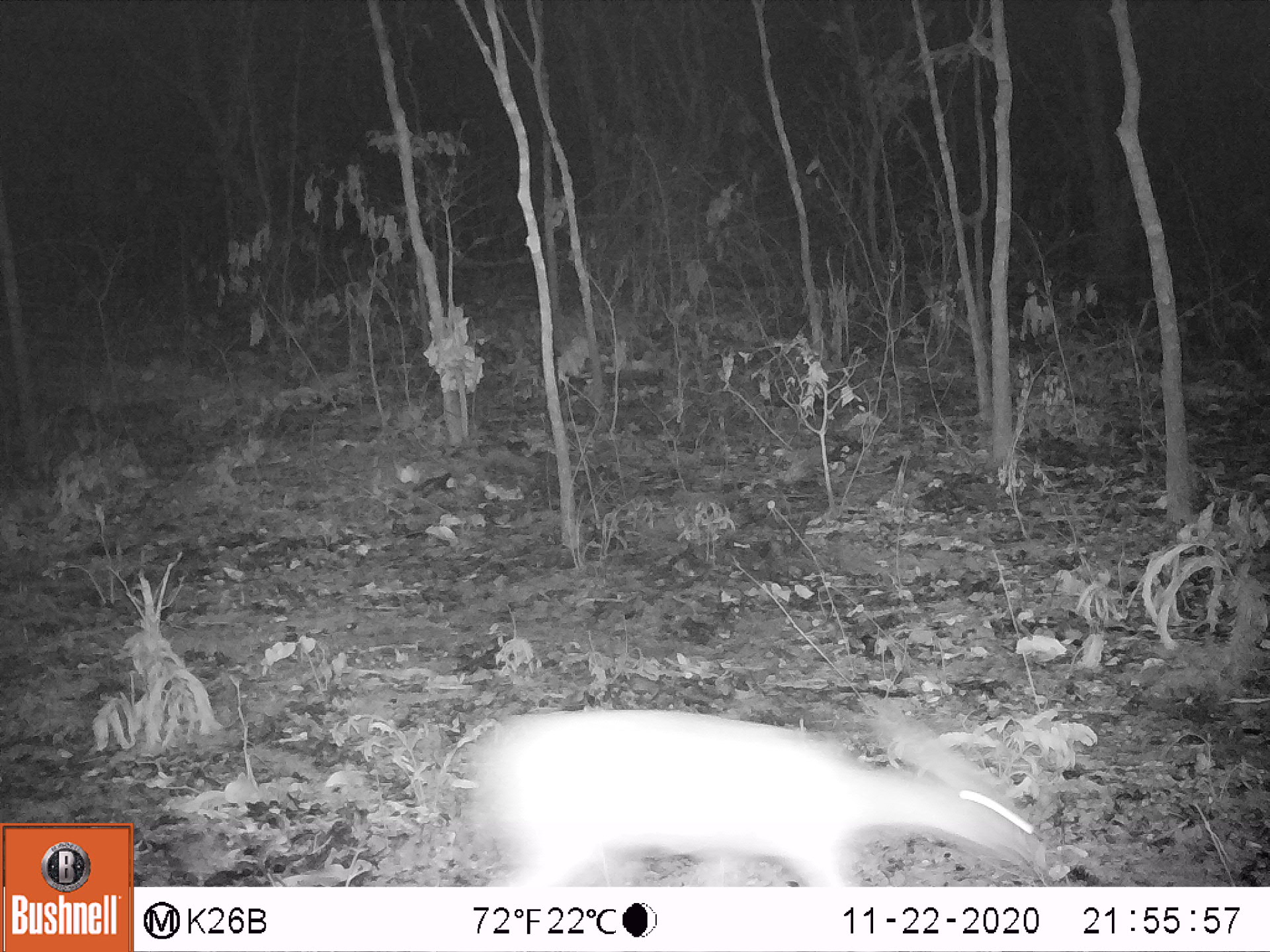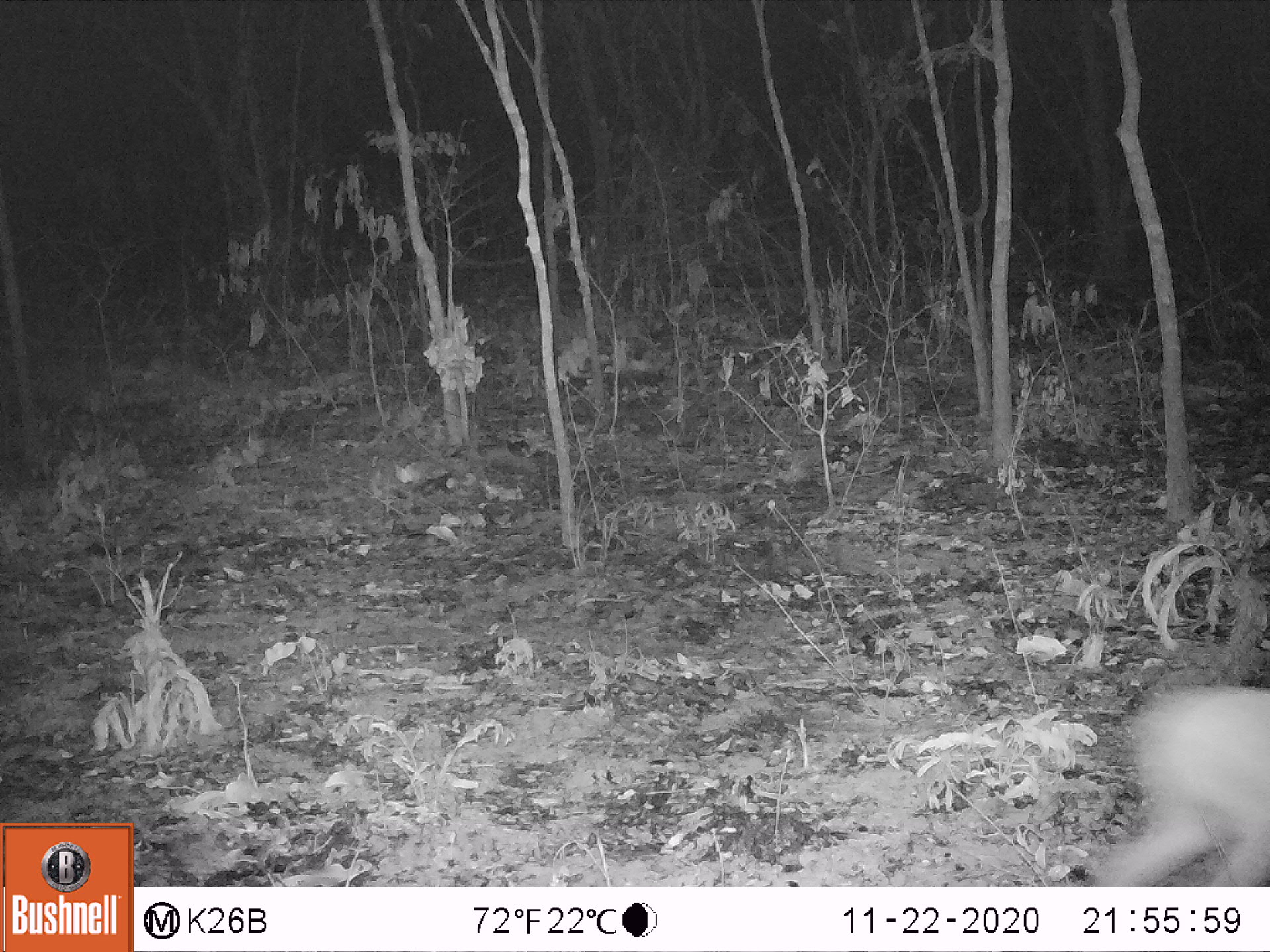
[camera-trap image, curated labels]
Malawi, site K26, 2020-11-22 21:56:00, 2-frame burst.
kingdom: Animalia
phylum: Chordata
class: Mammalia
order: Artiodactyla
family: Bovidae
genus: Sylvicapra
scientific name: Sylvicapra grimmia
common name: common duiker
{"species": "common duiker (Sylvicapra grimmia)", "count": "1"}